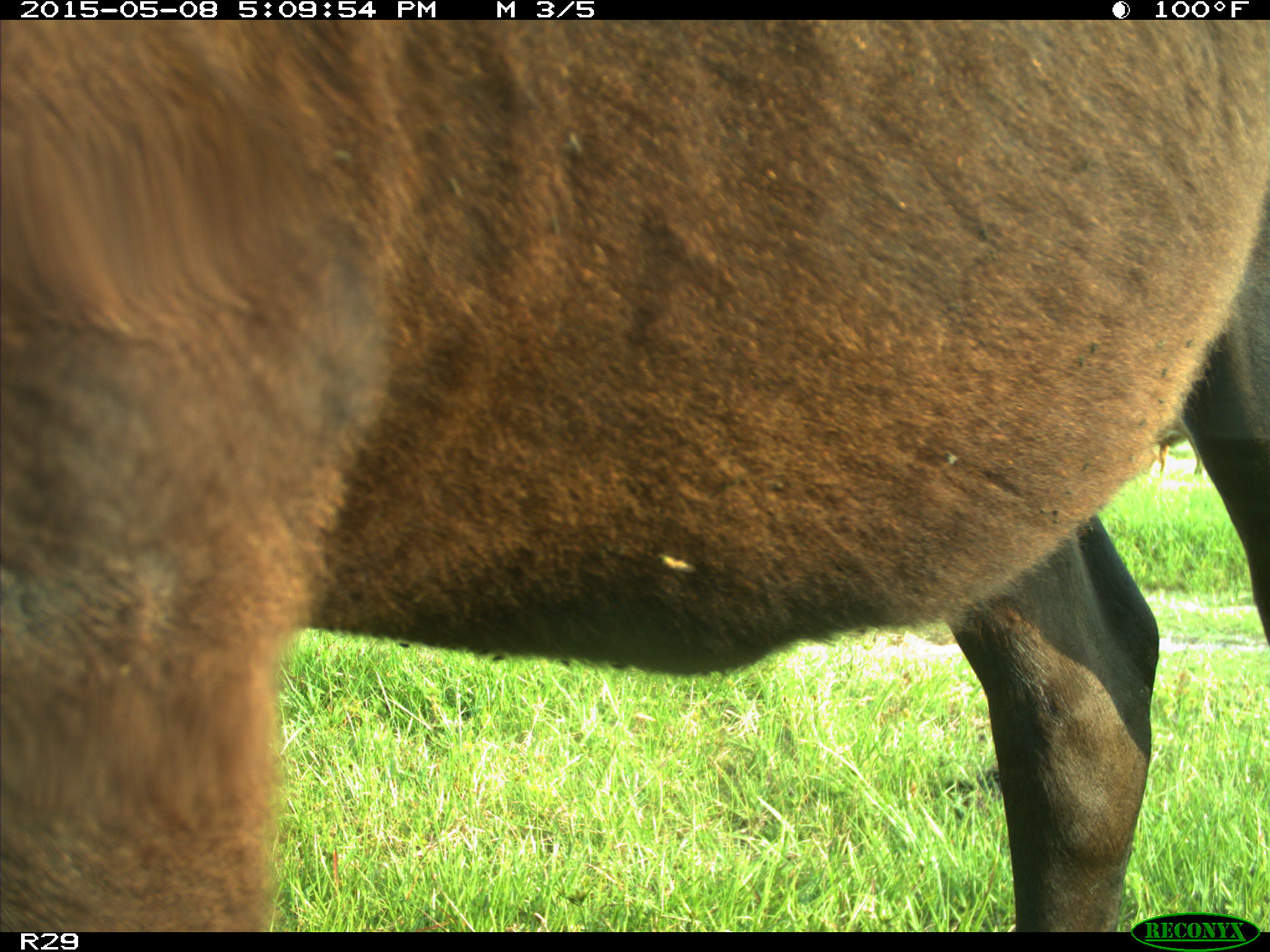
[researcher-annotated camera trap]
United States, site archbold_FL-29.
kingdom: Animalia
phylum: Chordata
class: Mammalia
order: Artiodactyla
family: Bovidae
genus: Bos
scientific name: Bos taurus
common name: domestic cow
Bos taurus (domestic cow).